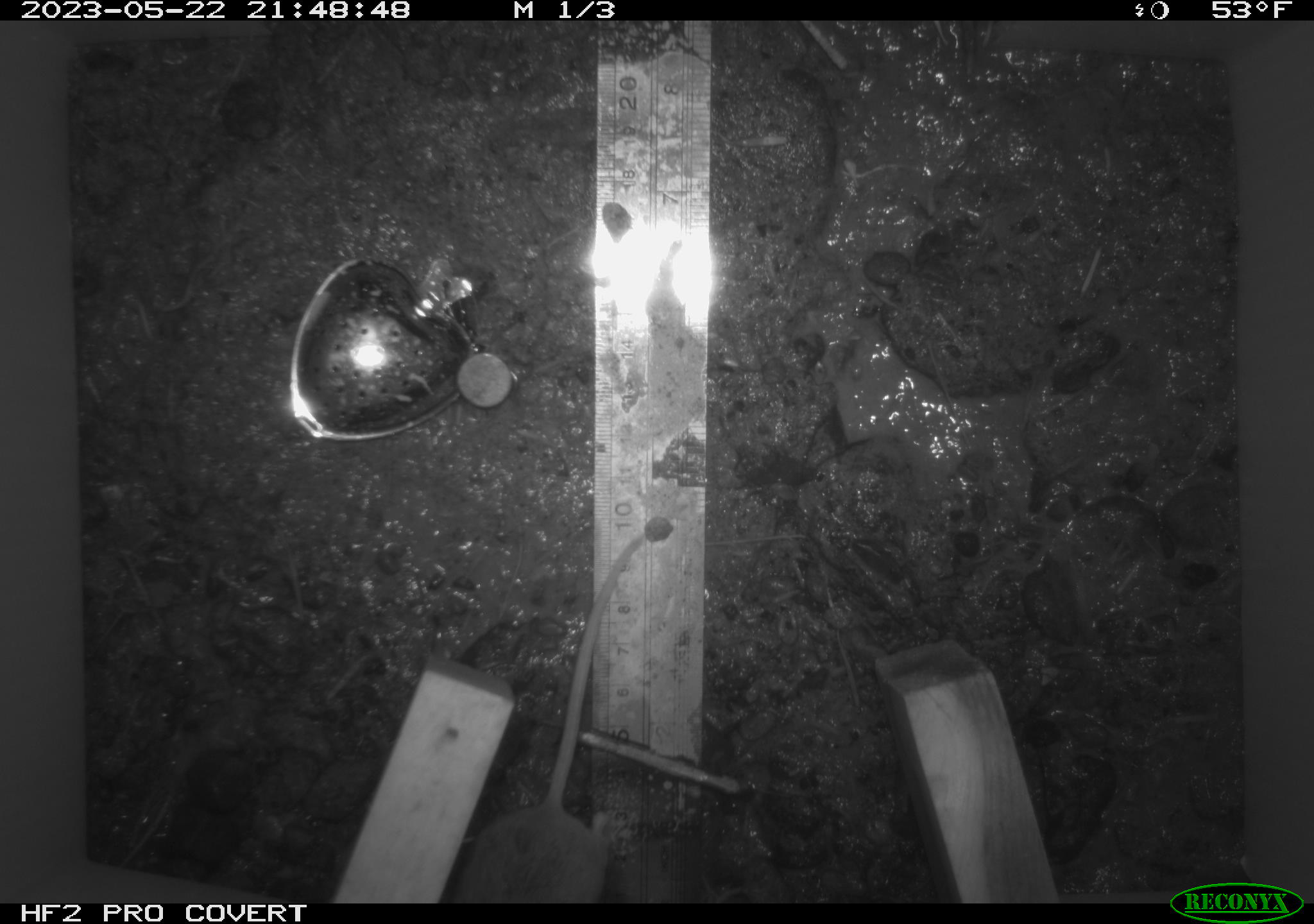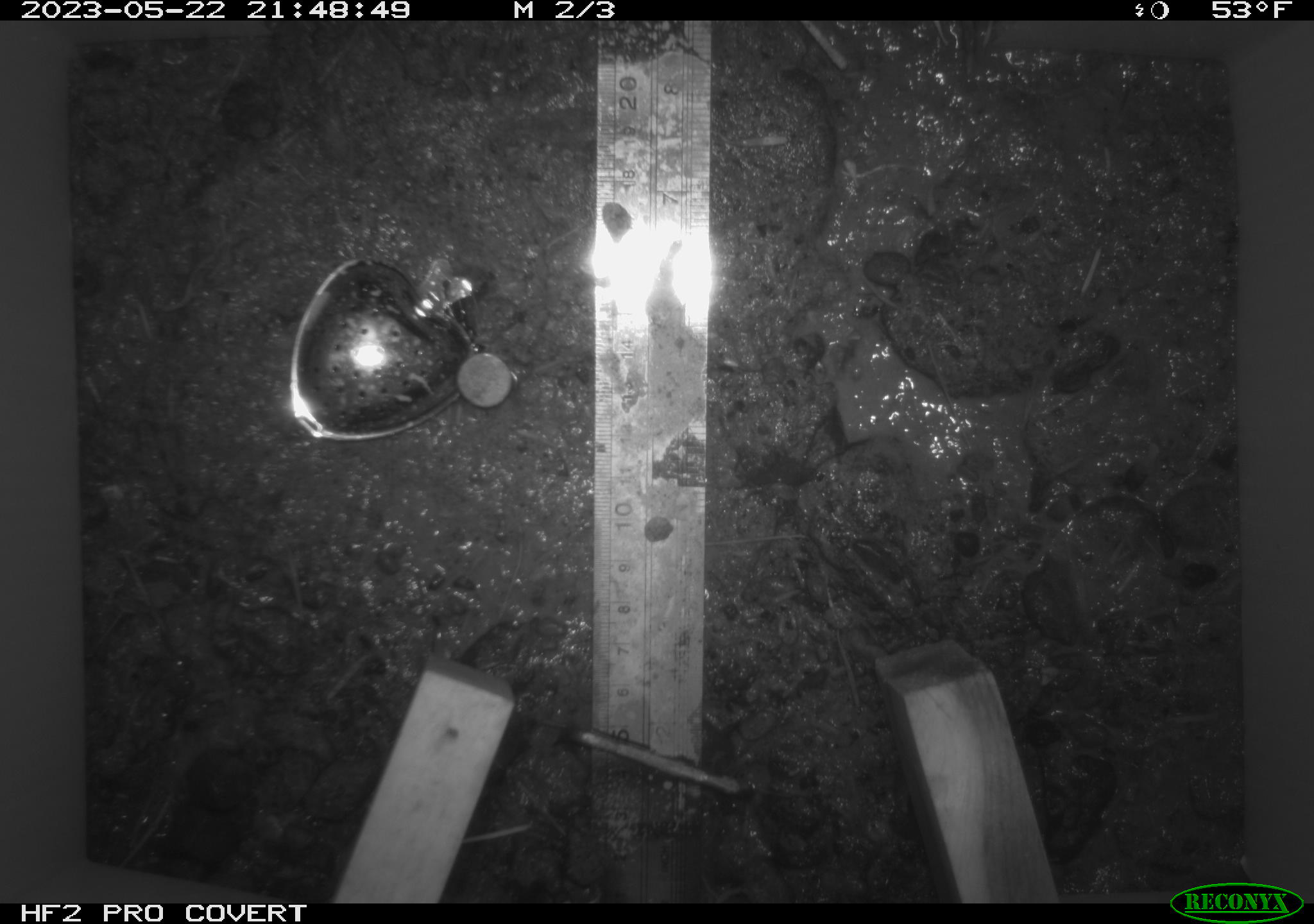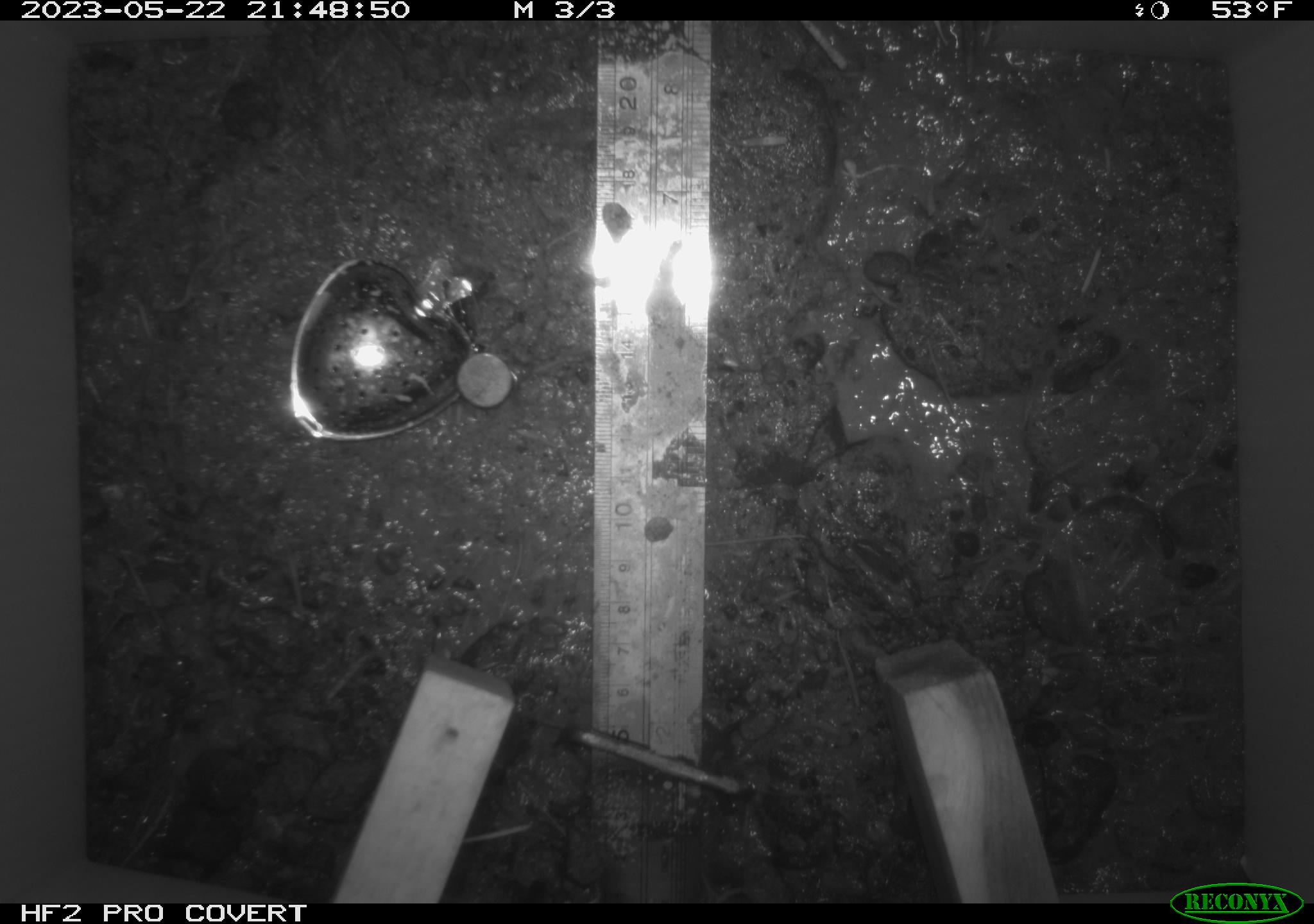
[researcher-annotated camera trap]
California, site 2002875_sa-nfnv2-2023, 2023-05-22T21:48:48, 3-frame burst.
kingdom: Animalia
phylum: Chordata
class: Mammalia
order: Rodentia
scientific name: Rodentia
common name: mouse species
Mouse species (Rodentia).